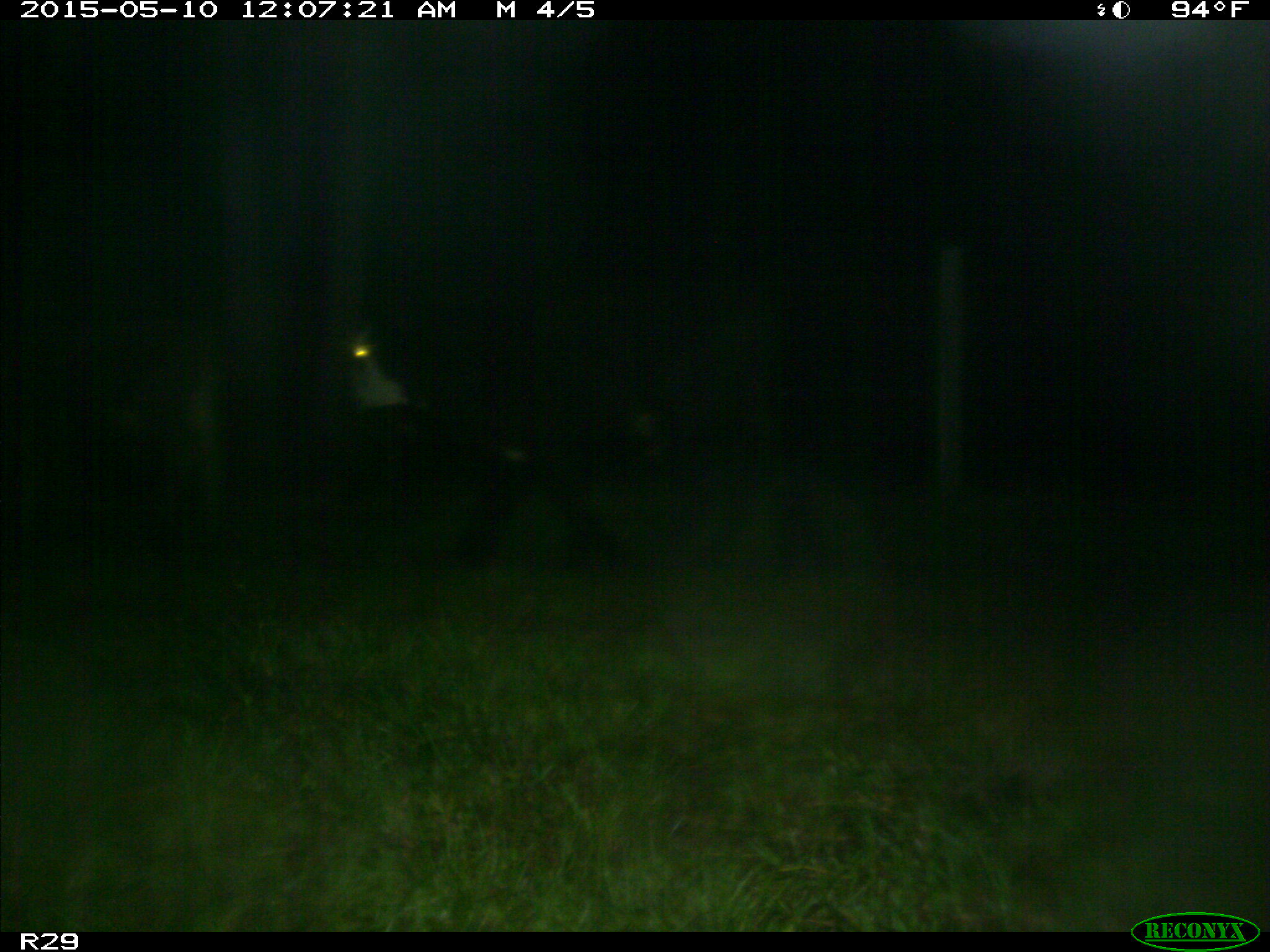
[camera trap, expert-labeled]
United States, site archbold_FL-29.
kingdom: Animalia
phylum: Chordata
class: Mammalia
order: Artiodactyla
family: Bovidae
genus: Bos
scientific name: Bos taurus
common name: domestic cow